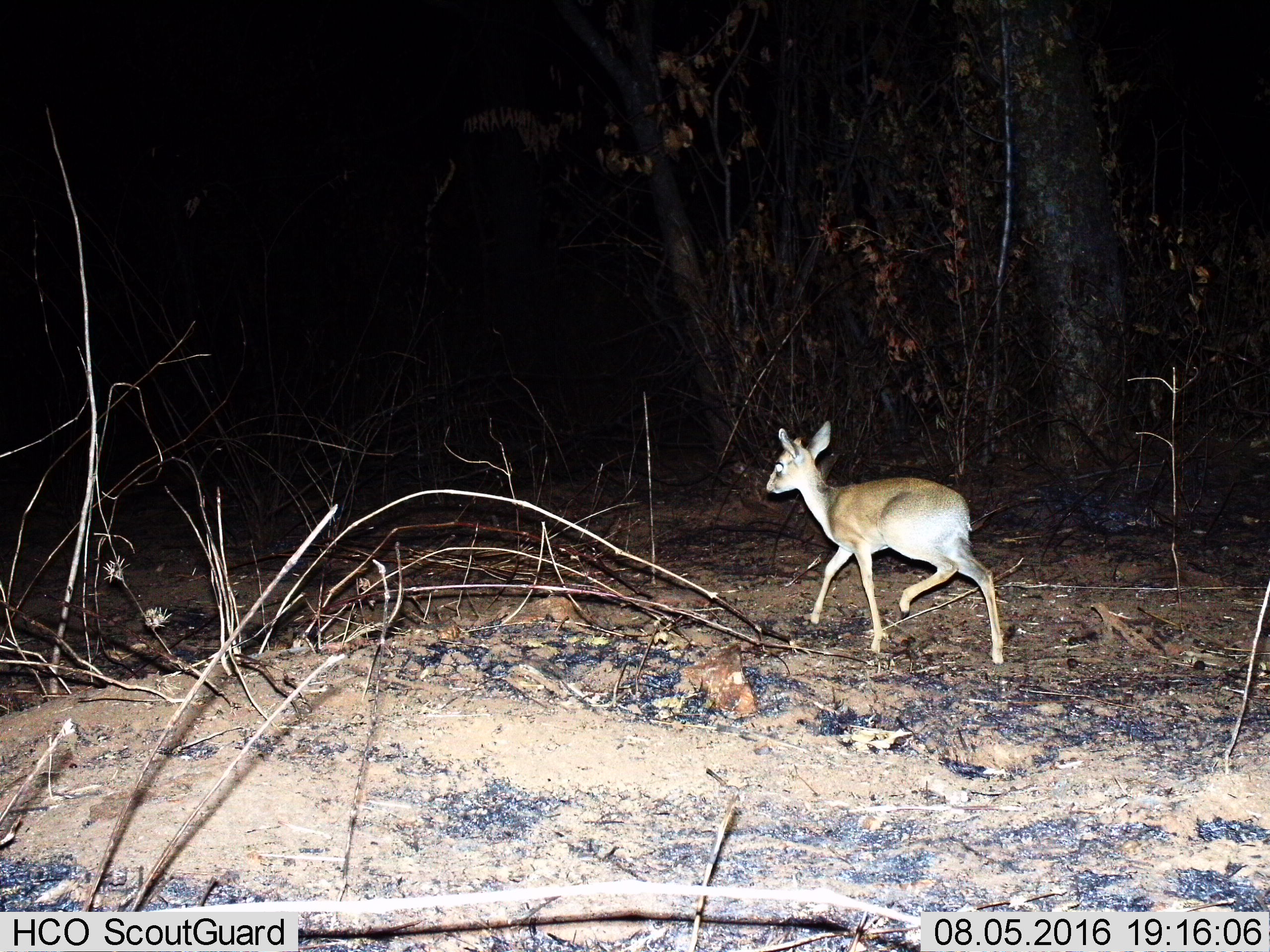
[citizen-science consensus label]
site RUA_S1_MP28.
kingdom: Animalia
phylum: Chordata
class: Mammalia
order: Artiodactyla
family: Bovidae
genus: Madoqua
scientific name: Madoqua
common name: dik-dik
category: dikdik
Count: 1.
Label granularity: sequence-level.